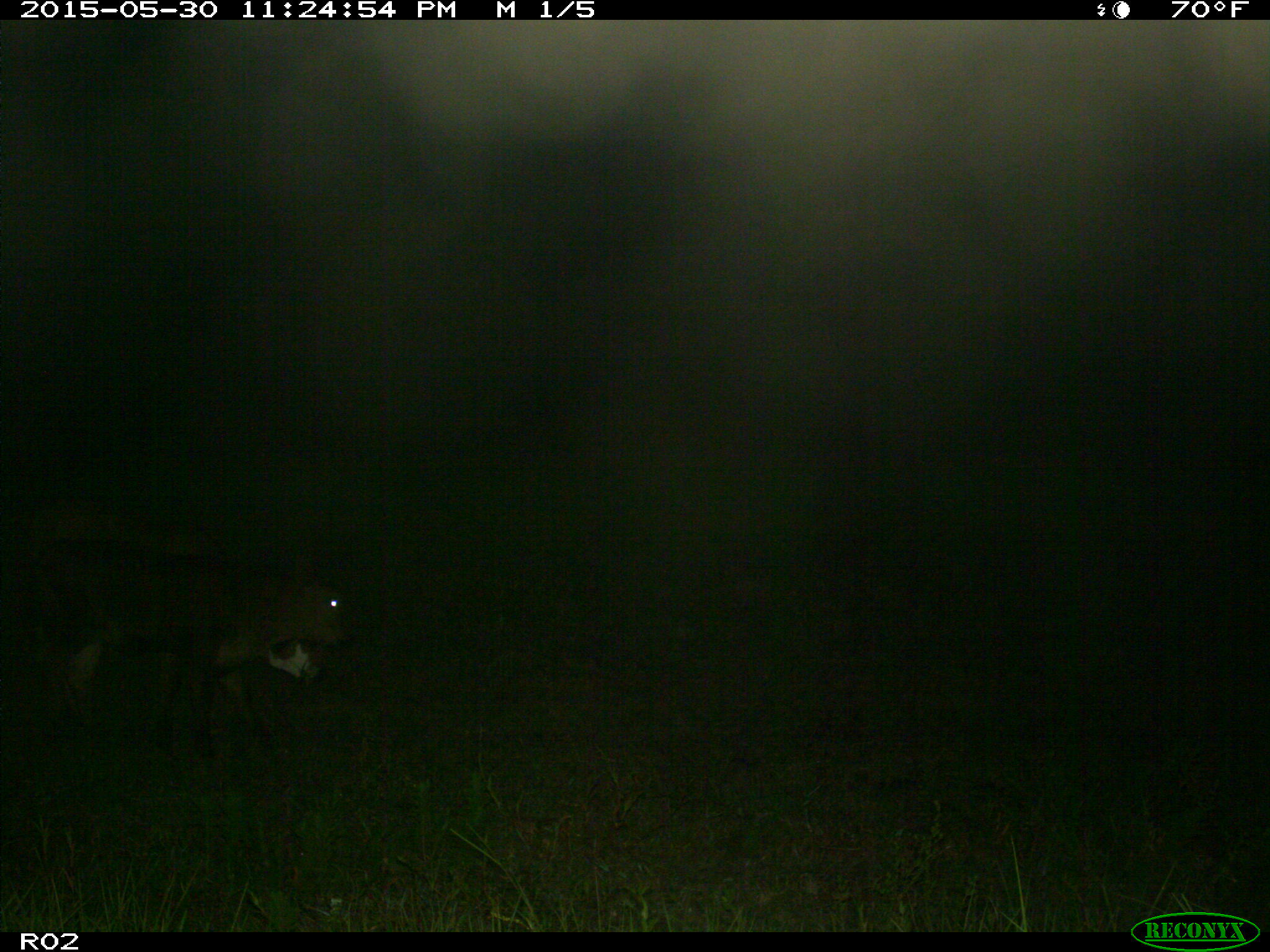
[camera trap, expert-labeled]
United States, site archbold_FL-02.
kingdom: Animalia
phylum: Chordata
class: Mammalia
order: Artiodactyla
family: Bovidae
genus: Bos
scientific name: Bos taurus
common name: domestic cow